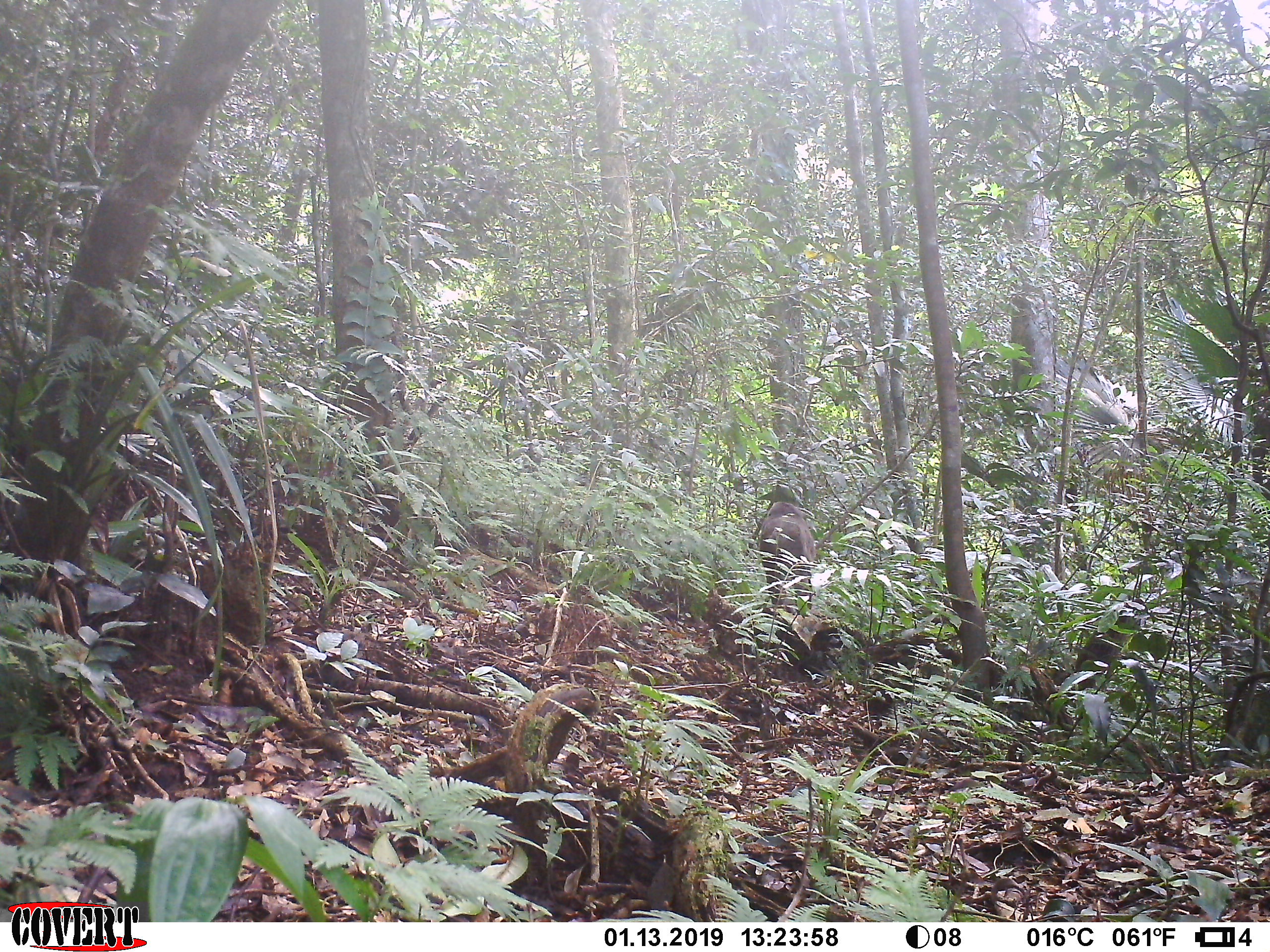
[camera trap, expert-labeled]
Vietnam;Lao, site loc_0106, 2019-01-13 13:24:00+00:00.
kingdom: Animalia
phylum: Chordata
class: Mammalia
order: Primates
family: Cercopithecidae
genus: Macaca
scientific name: Macaca arctoides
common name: stump-tailed macaque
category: stump tailed macaque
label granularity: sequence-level